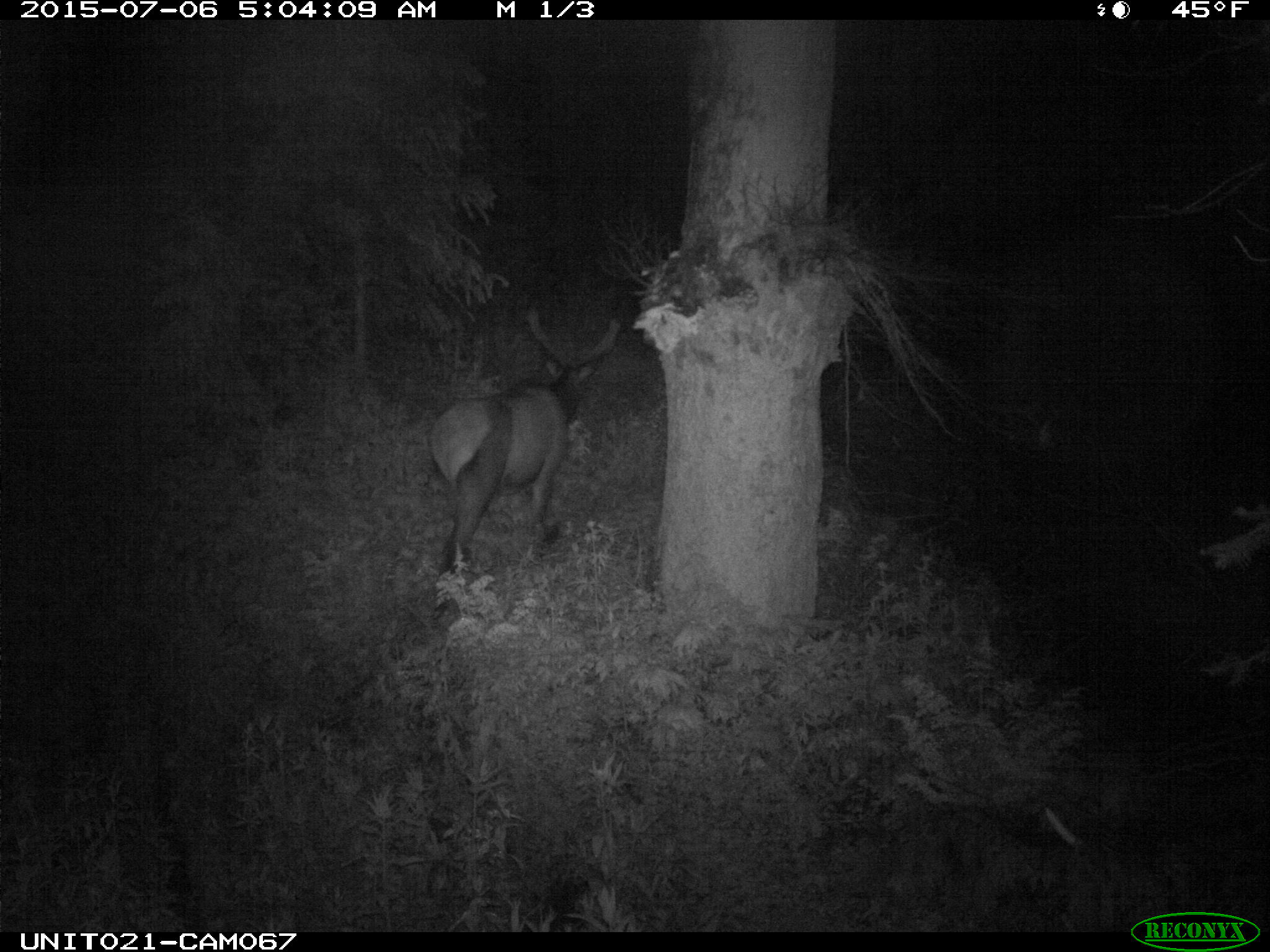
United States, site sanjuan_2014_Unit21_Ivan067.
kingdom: Animalia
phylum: Chordata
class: Mammalia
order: Artiodactyla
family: Cervidae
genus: Cervus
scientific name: Cervus elaphus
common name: red deer